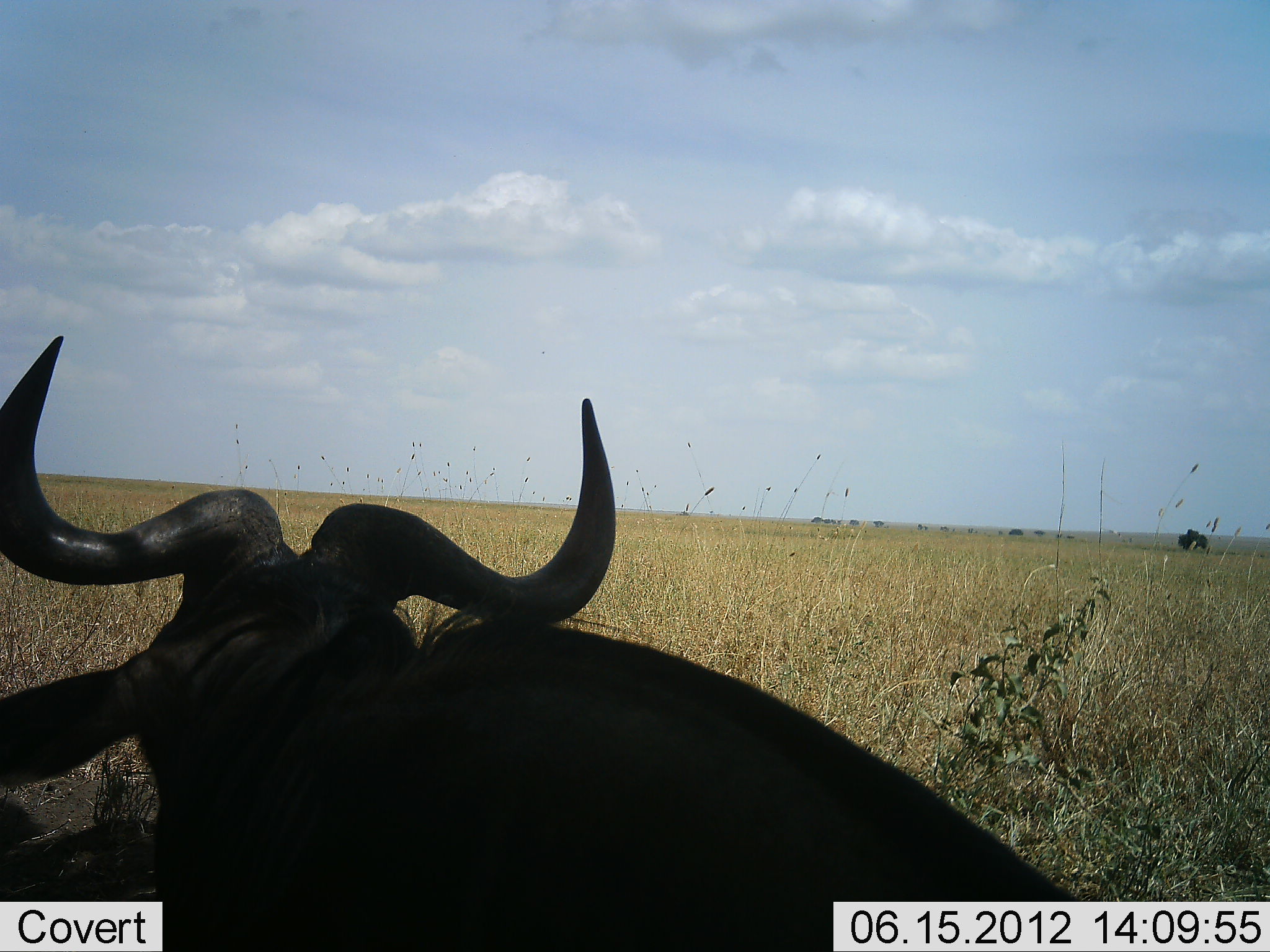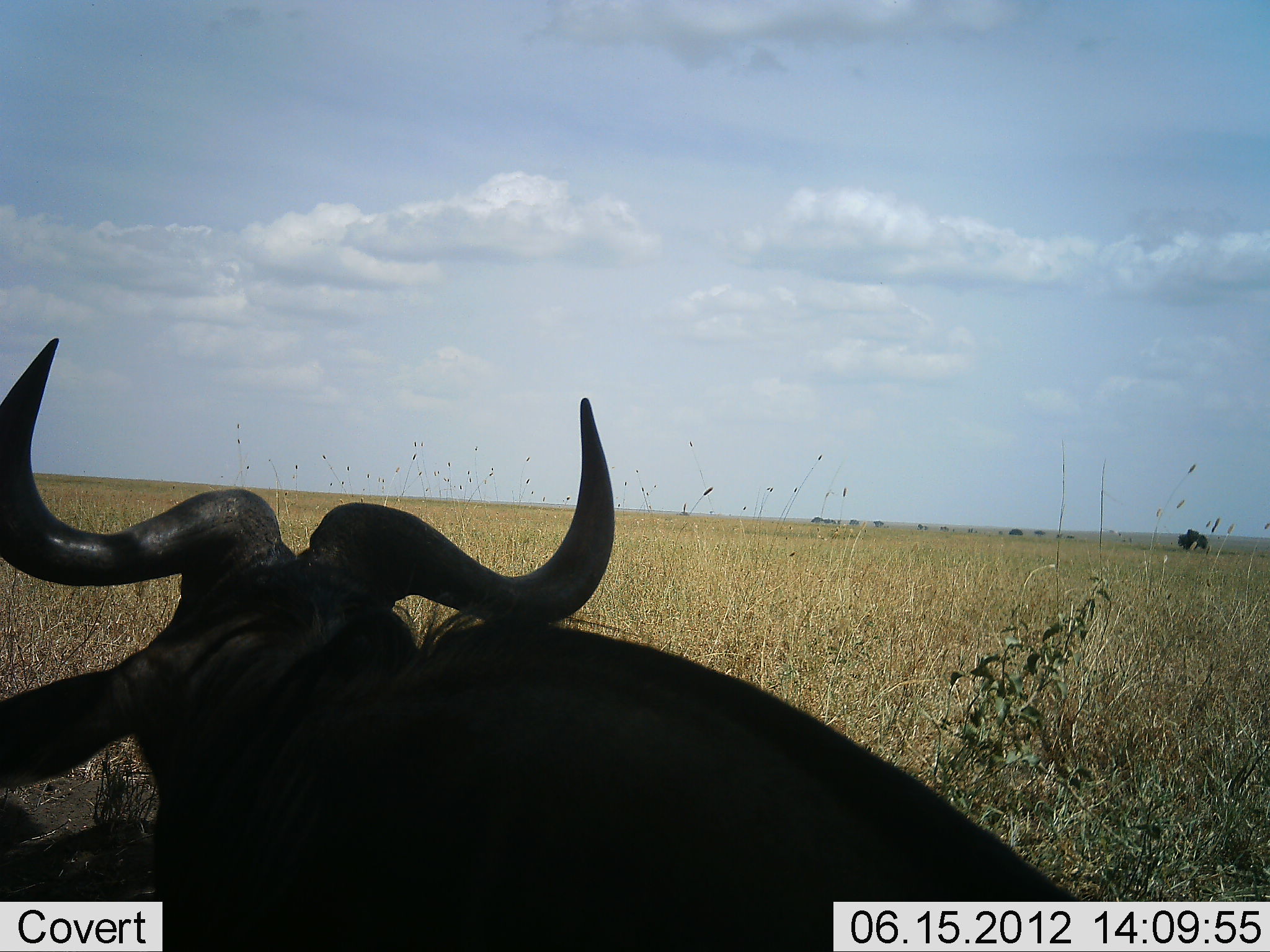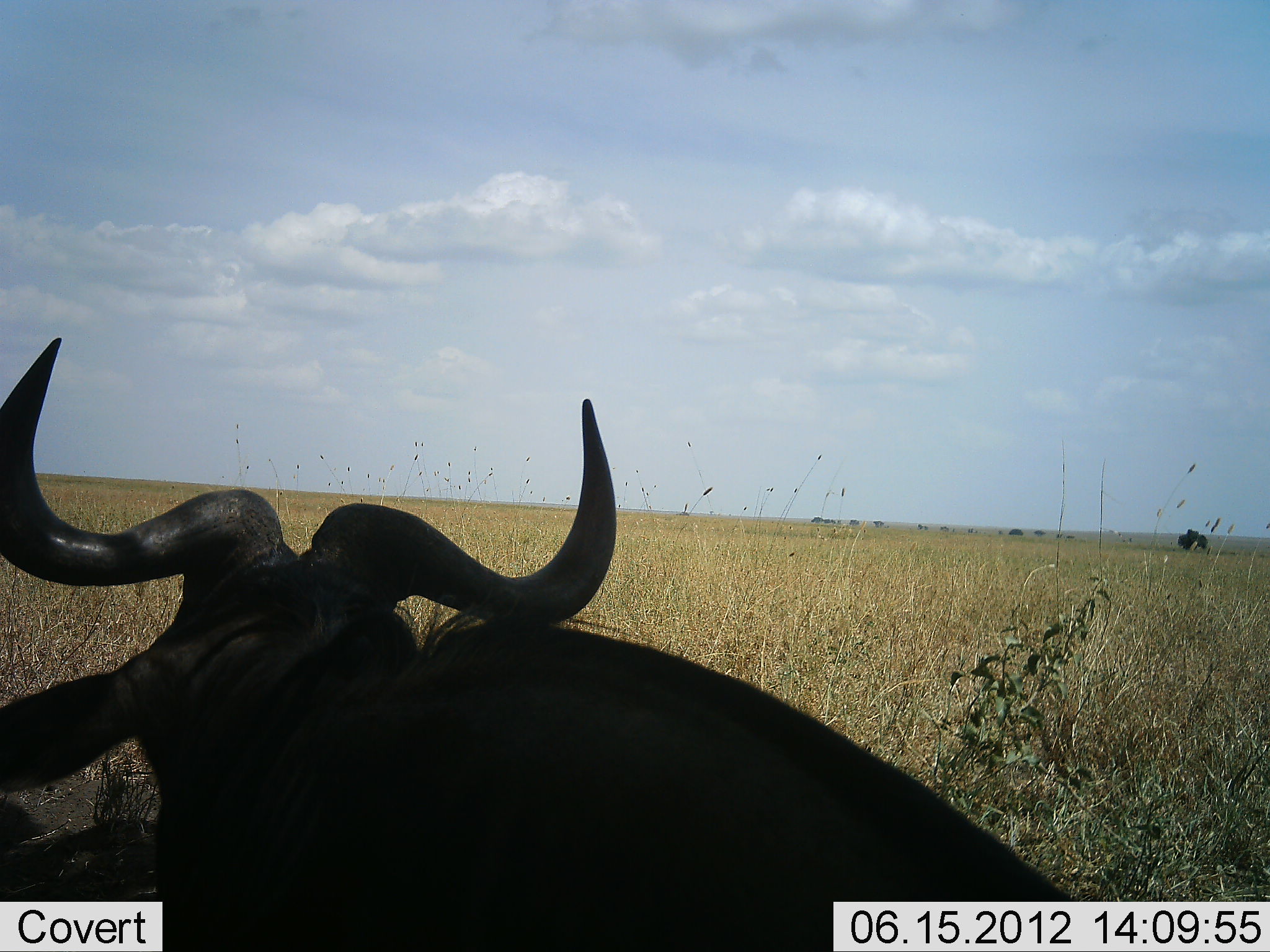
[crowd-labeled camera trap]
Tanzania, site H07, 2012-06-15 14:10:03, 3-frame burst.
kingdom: Animalia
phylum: Chordata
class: Mammalia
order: Artiodactyla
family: Bovidae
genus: Connochaetes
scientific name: Connochaetes taurinus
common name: blue wildebeest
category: wildebeest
Wildebeest (blue wildebeest) (Connochaetes taurinus), count 1. Behavior (volunteer vote fractions): standing 10%, resting 90%, moving 0%, interacting 0%. Young present (vote fraction): 0%. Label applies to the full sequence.